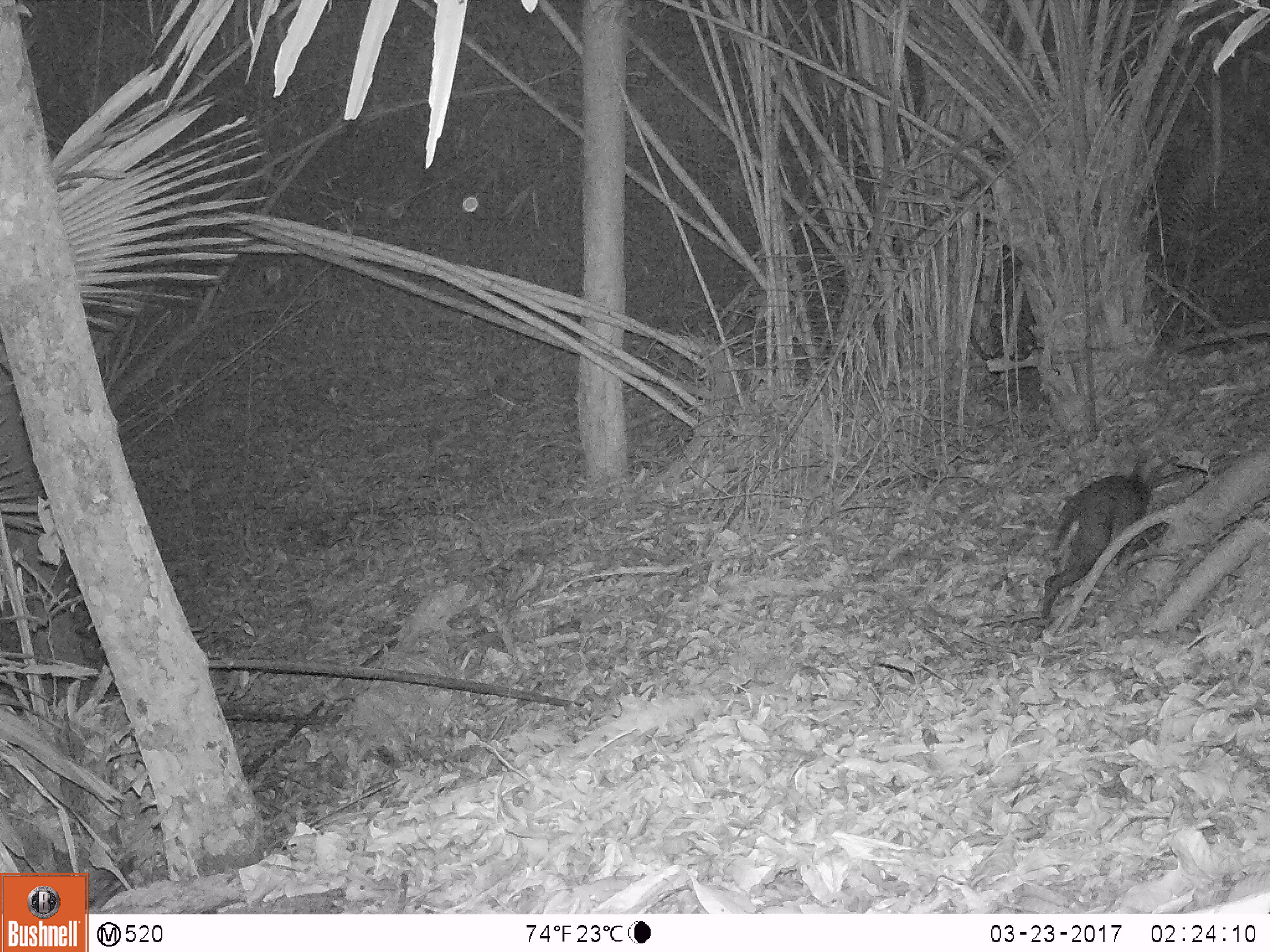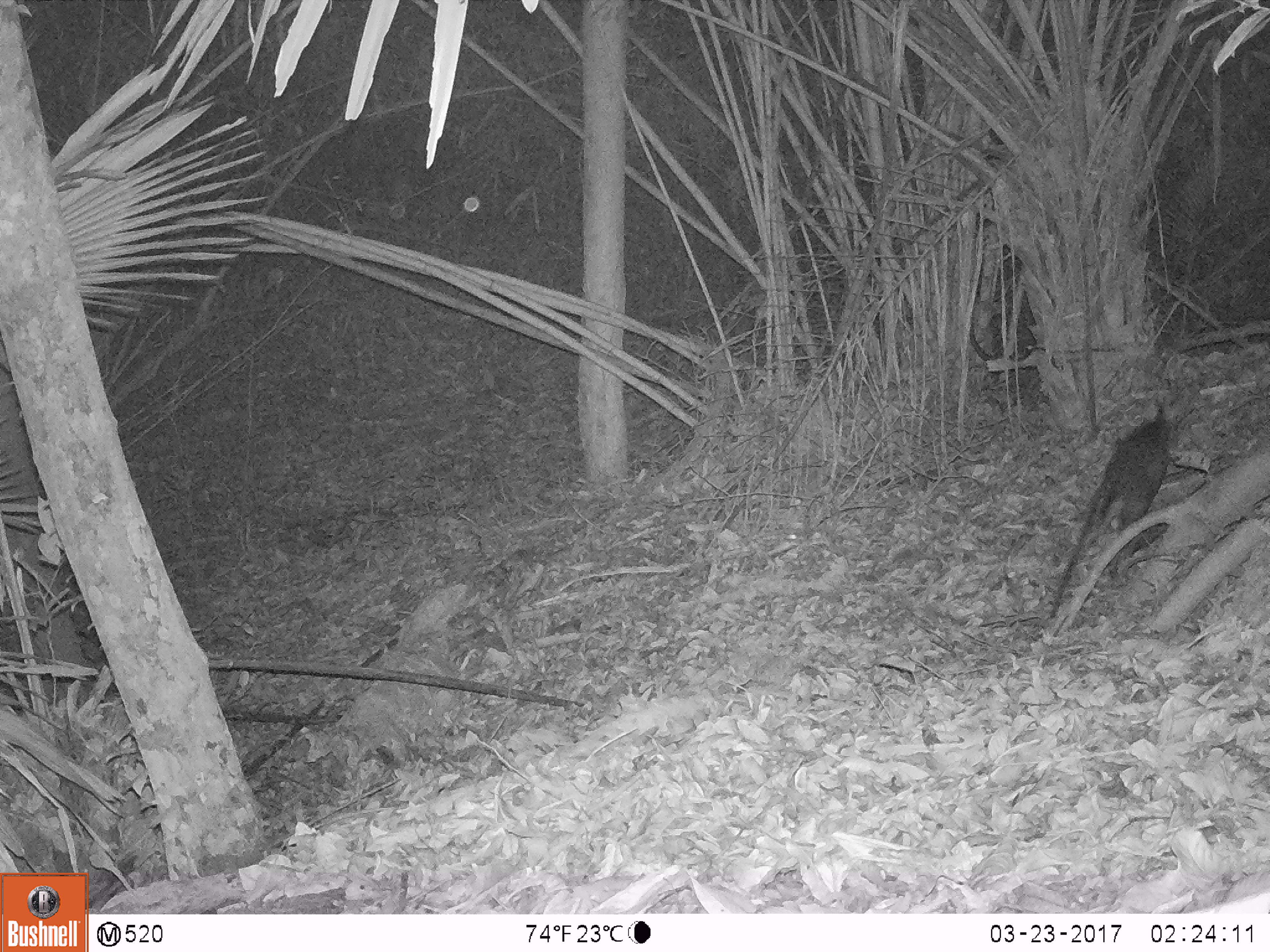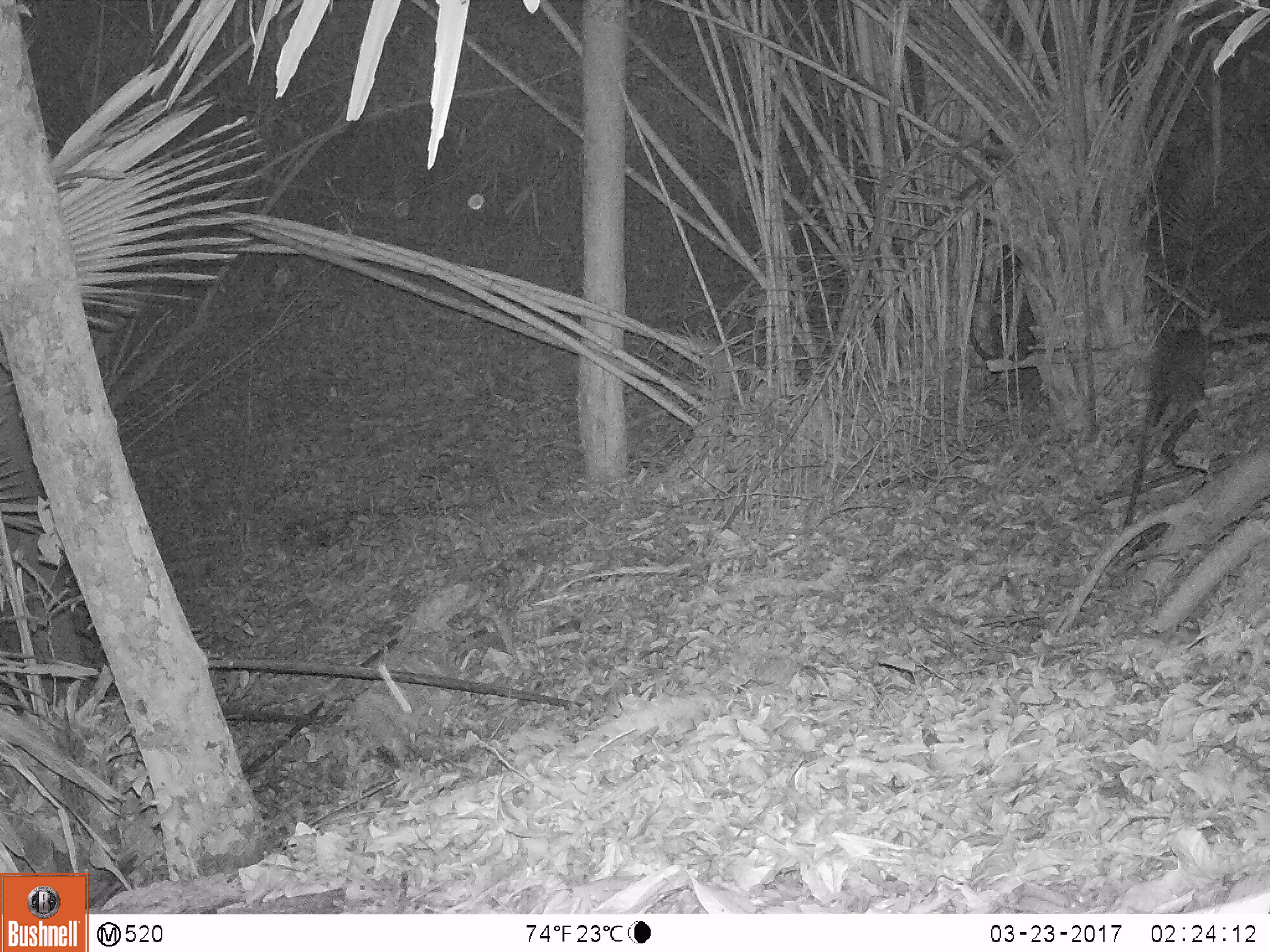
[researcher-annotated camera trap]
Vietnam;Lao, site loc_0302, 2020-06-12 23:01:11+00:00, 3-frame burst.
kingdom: Animalia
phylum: Chordata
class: Mammalia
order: Artiodactyla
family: Cervidae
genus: Muntiacus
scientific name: Muntiacus rooseveltorum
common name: roosevelt's muntjac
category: roosevelts muntjac group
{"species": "roosevelts muntjac group (roosevelt's muntjac) (Muntiacus rooseveltorum)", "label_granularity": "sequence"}